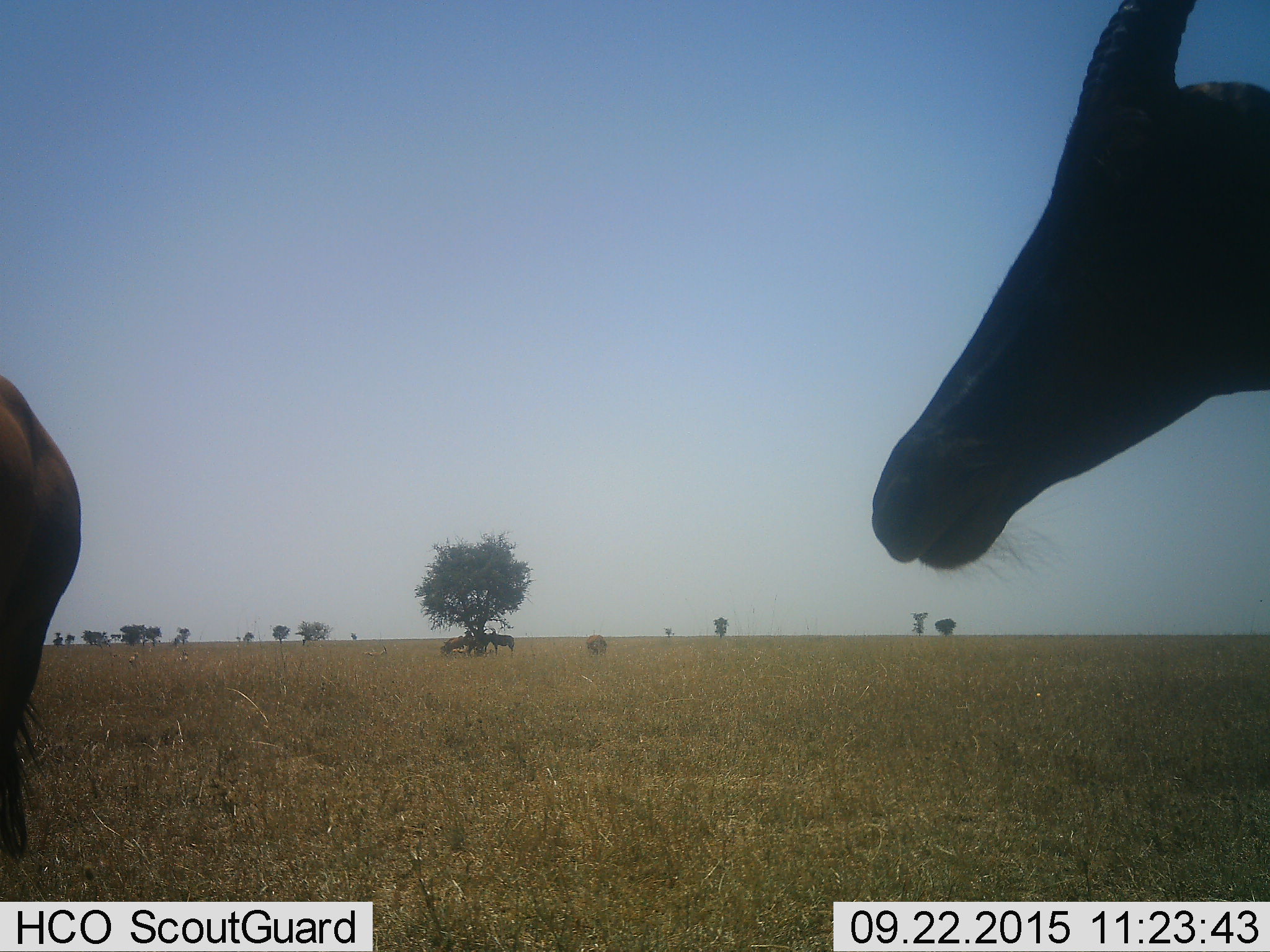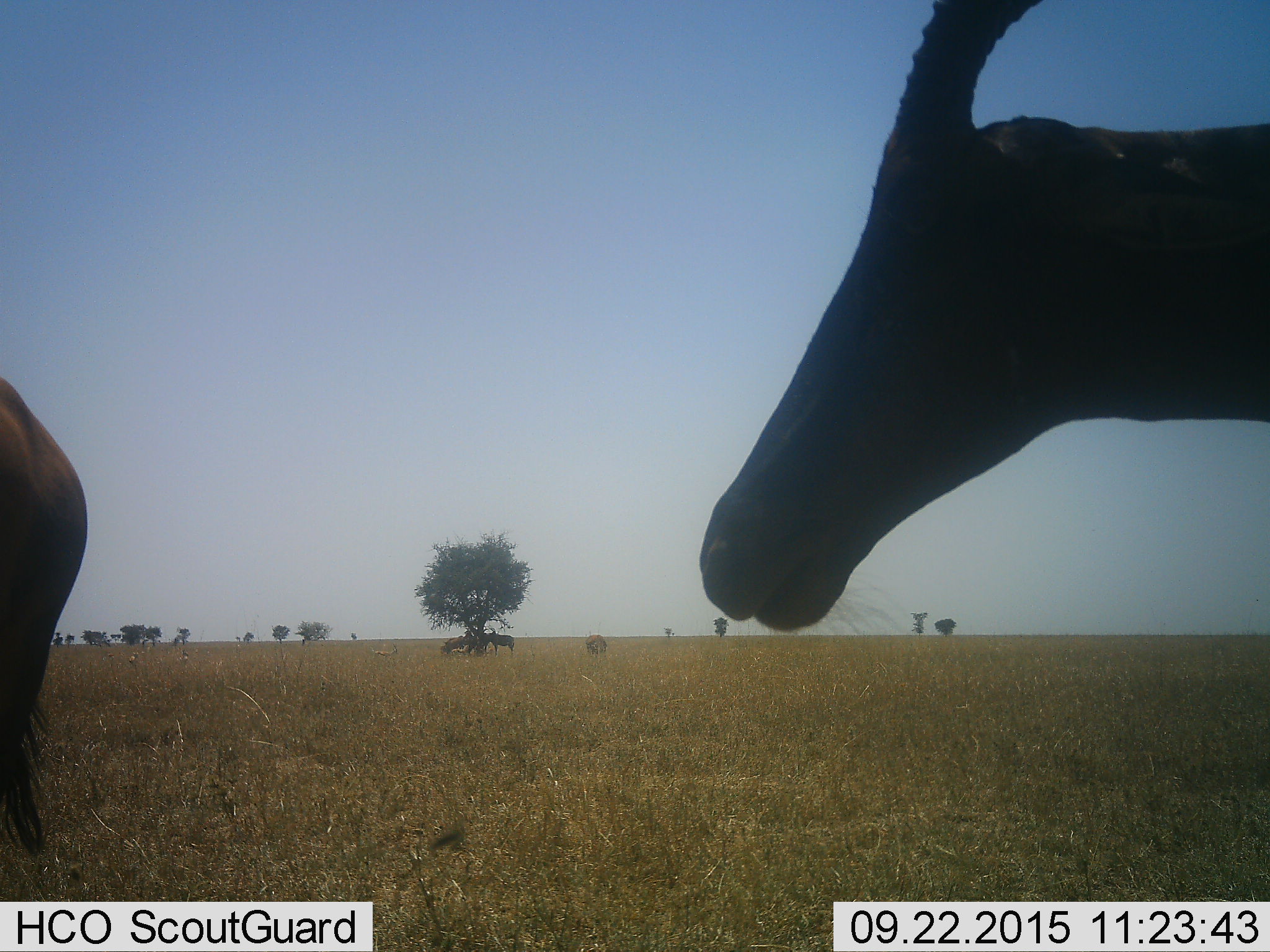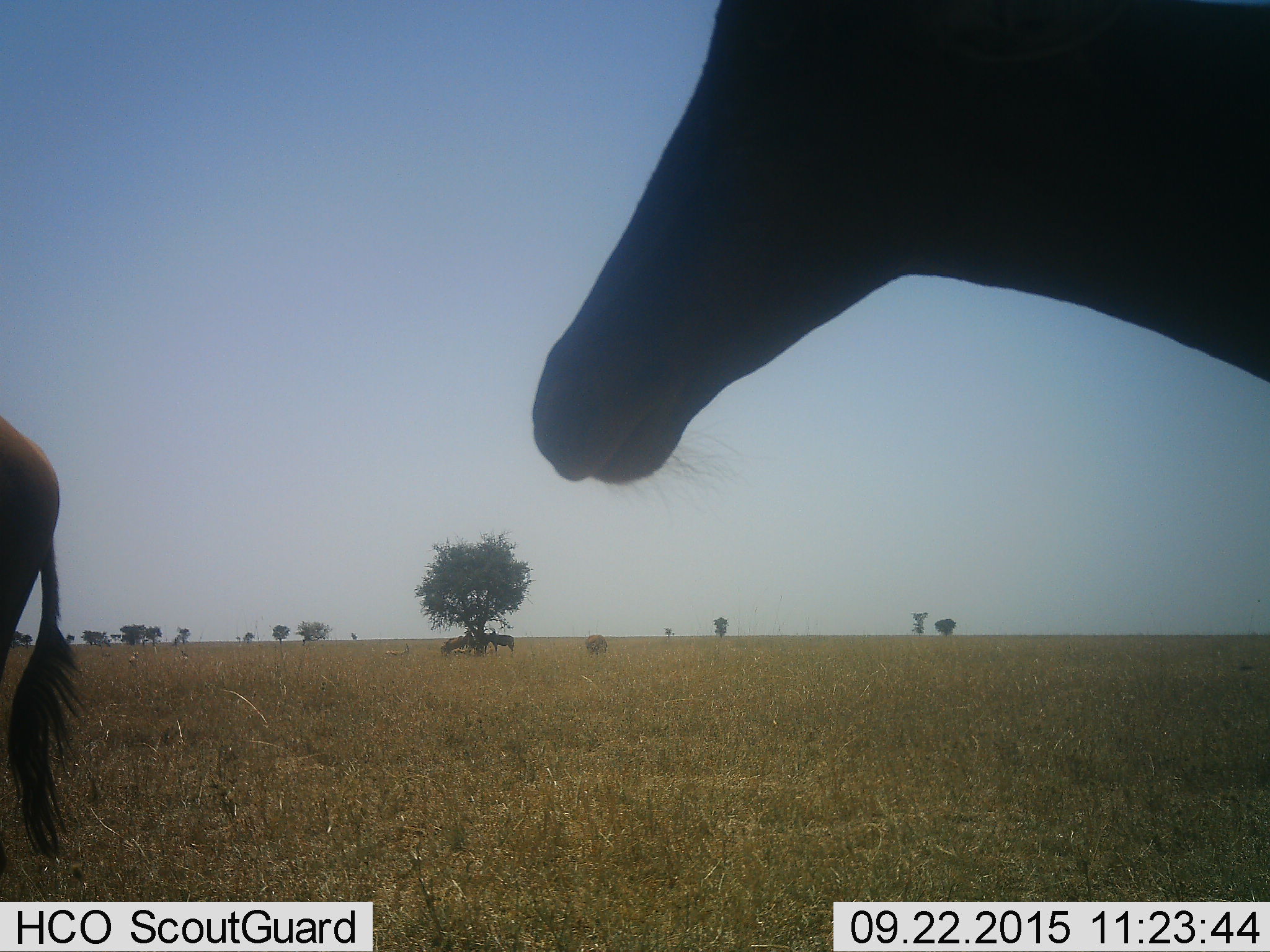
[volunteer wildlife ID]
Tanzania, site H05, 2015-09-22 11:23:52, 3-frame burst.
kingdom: Animalia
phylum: Chordata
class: Mammalia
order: Artiodactyla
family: Bovidae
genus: Damaliscus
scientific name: Damaliscus lunatus jimela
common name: topi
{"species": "topi (Damaliscus lunatus jimela)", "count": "5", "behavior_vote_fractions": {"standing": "80%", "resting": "0%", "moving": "60%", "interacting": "0%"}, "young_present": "0%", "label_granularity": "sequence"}